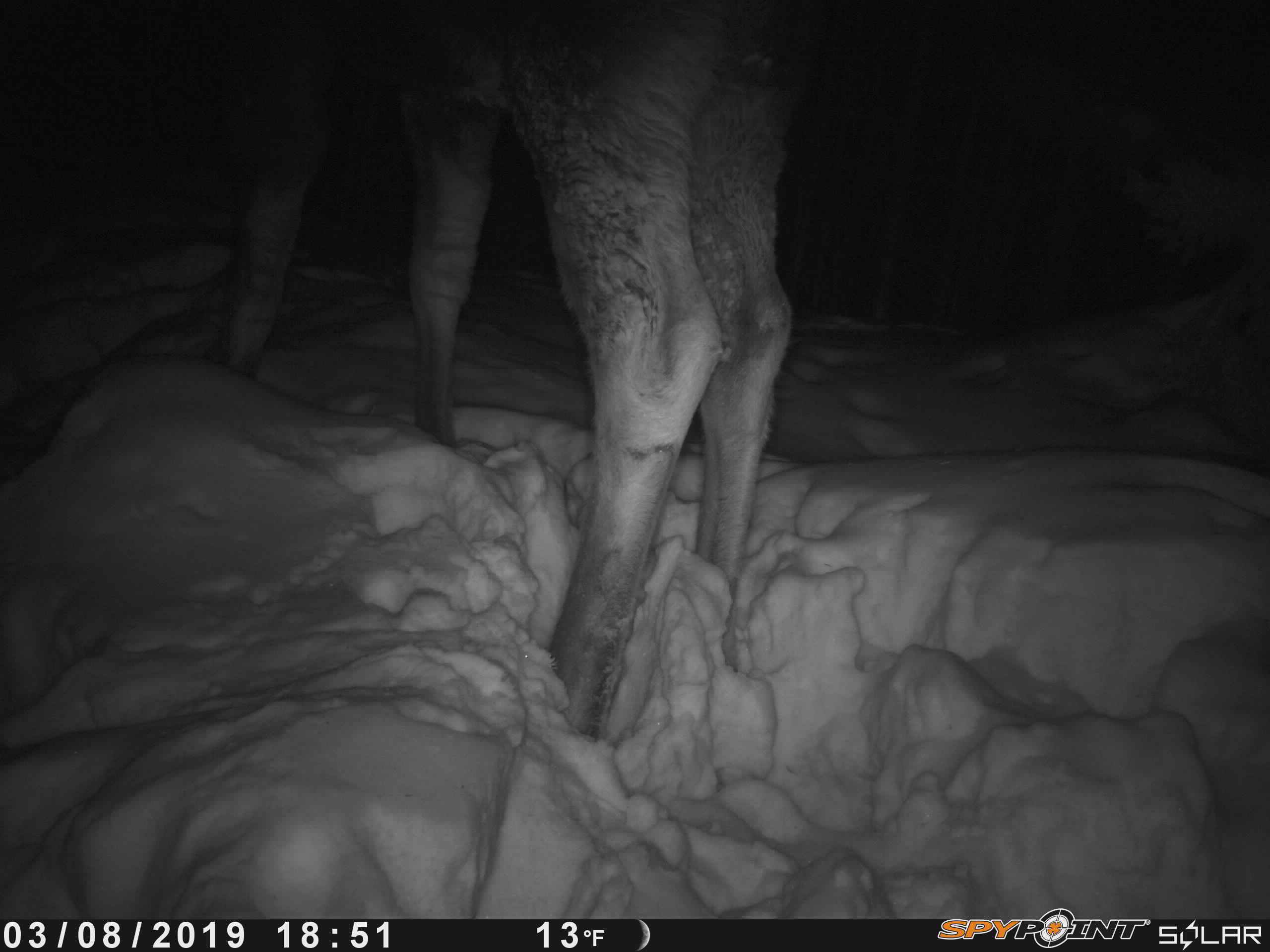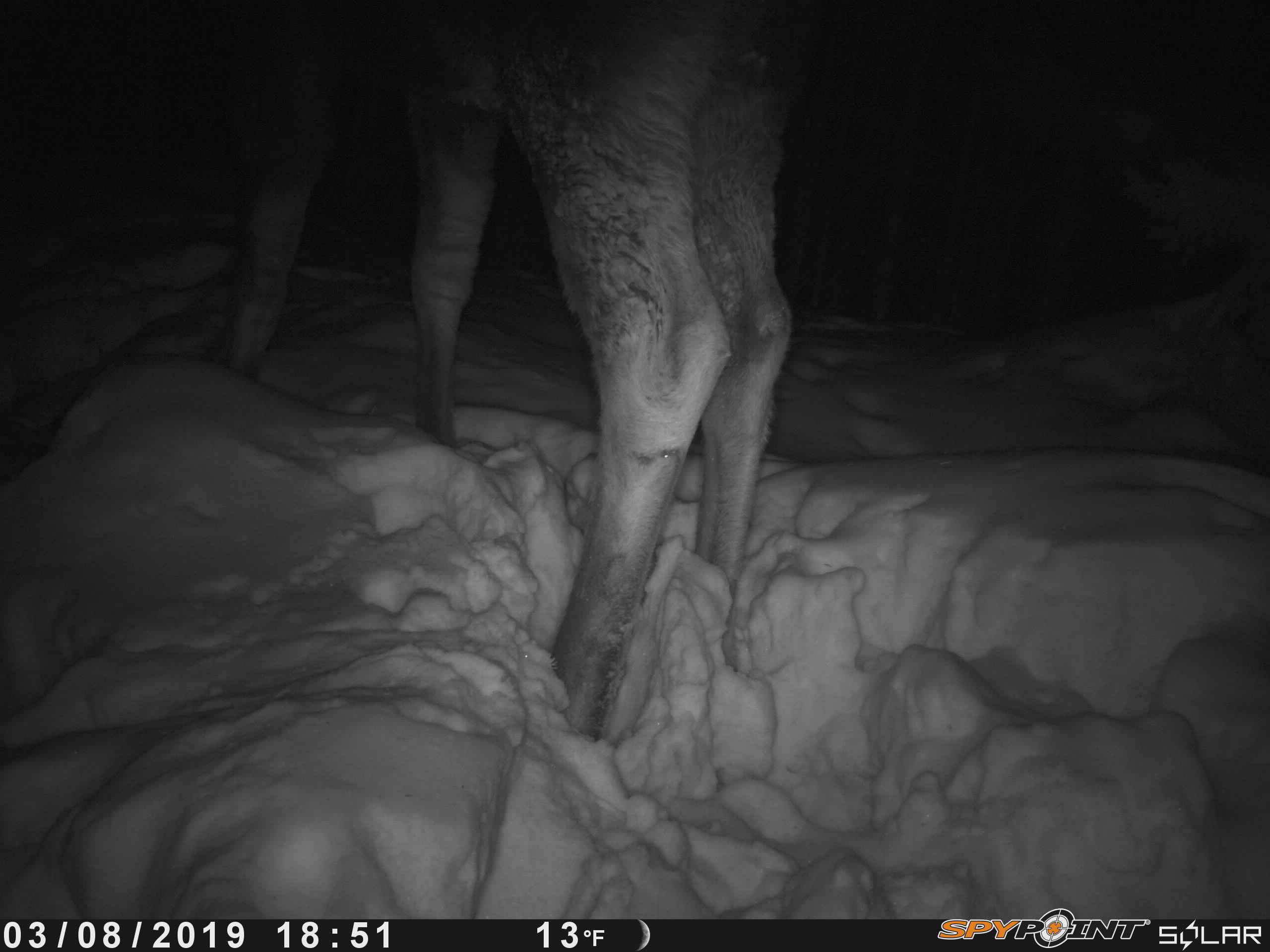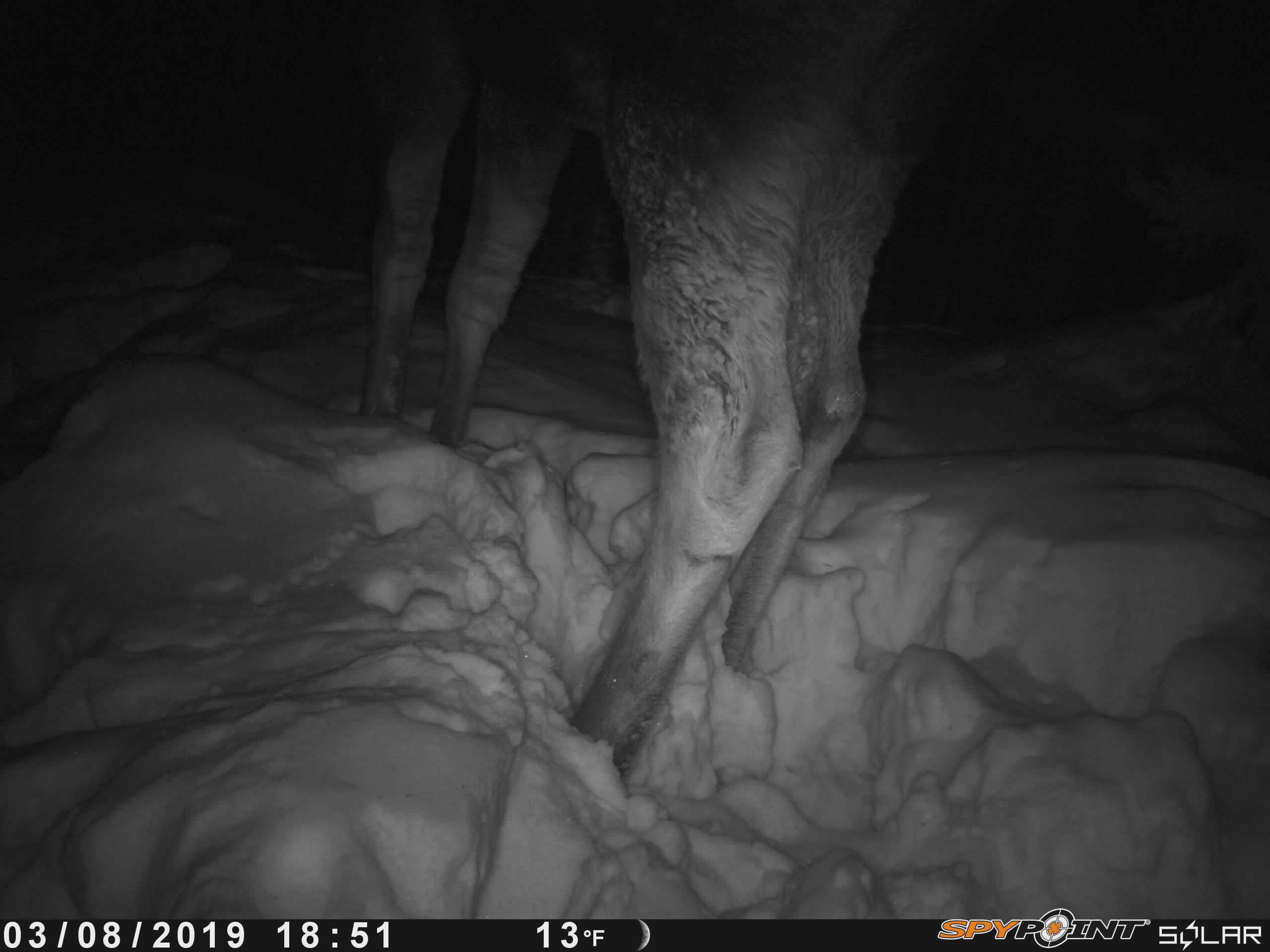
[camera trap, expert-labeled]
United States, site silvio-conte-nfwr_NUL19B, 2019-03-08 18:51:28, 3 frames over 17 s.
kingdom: Animalia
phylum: Chordata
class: Mammalia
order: Artiodactyla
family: Cervidae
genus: Alces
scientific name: Alces alces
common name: moose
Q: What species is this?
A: Moose (Alces alces).